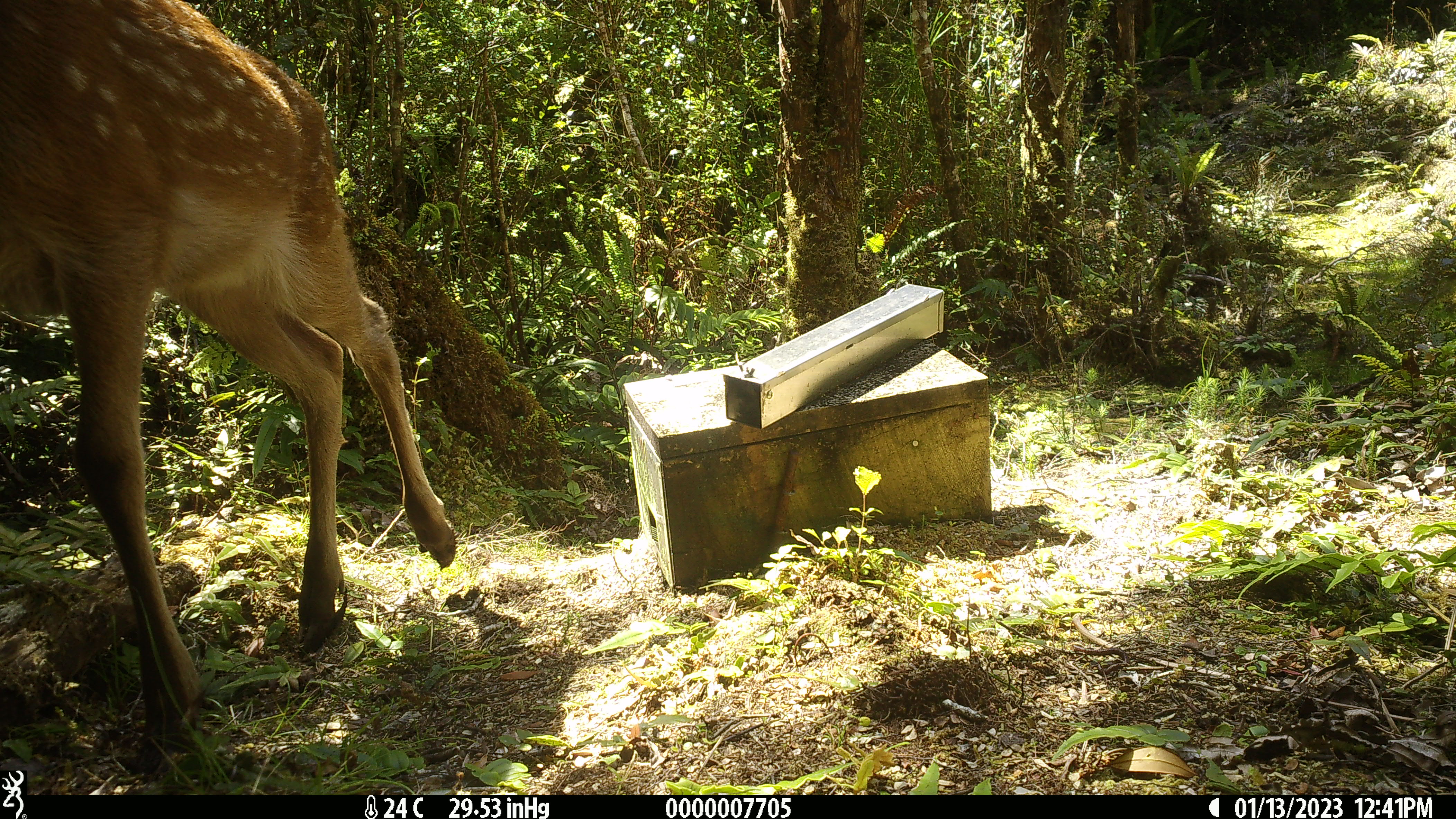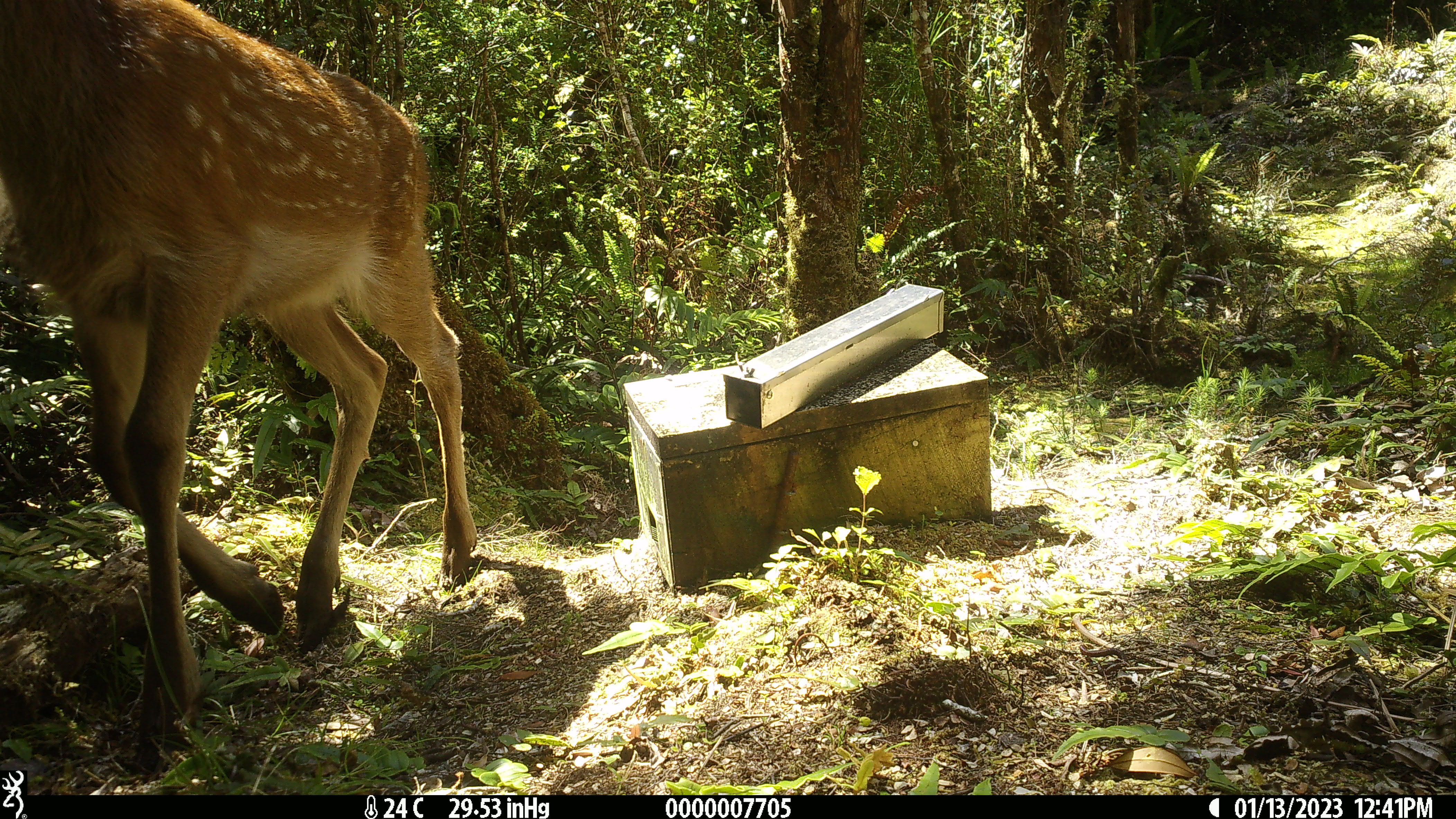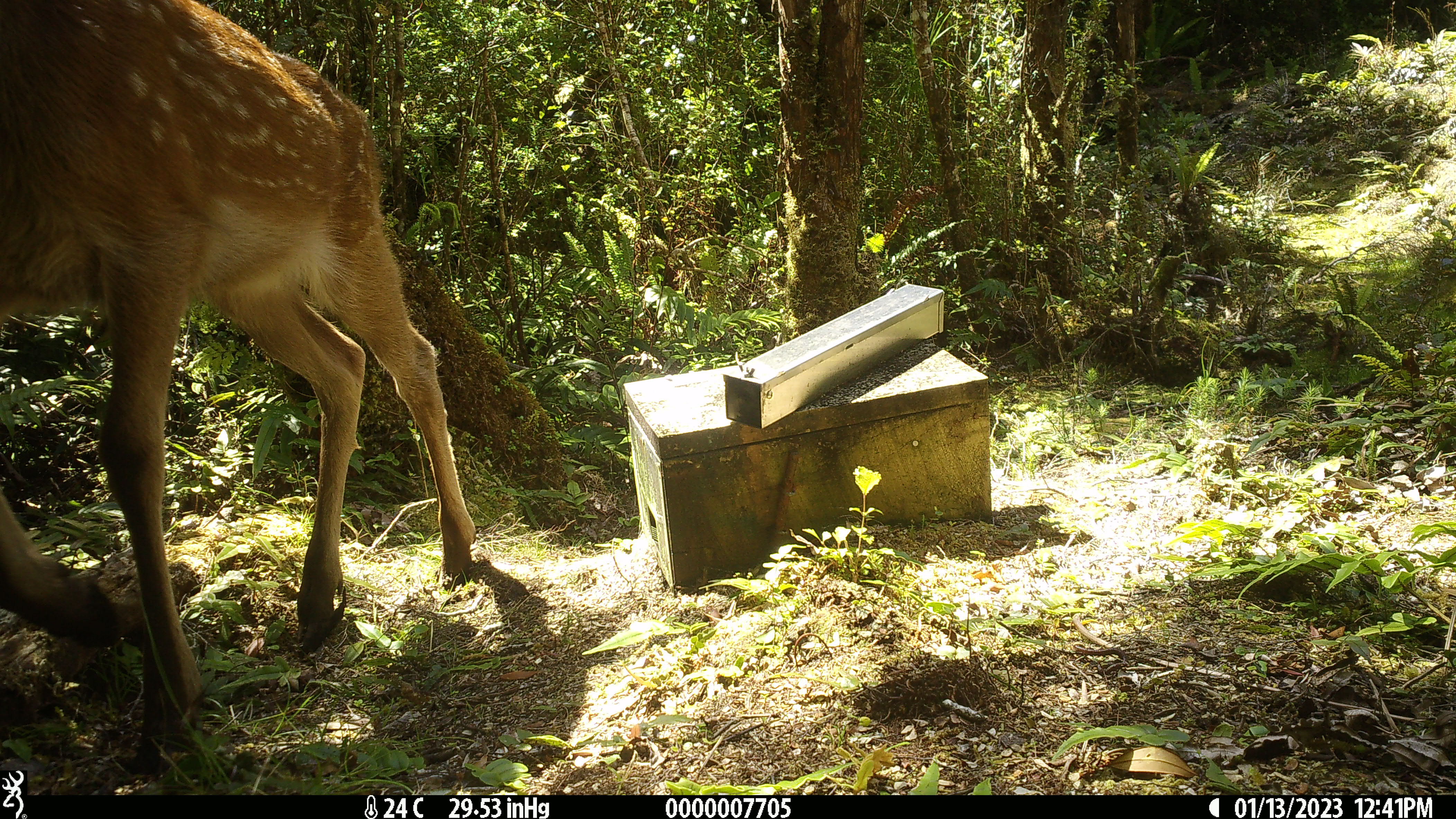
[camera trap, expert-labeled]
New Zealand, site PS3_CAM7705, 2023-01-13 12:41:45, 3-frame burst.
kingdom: Animalia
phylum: Chordata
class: Mammalia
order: Artiodactyla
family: Cervidae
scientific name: Cervidae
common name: deer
Deer (Cervidae).